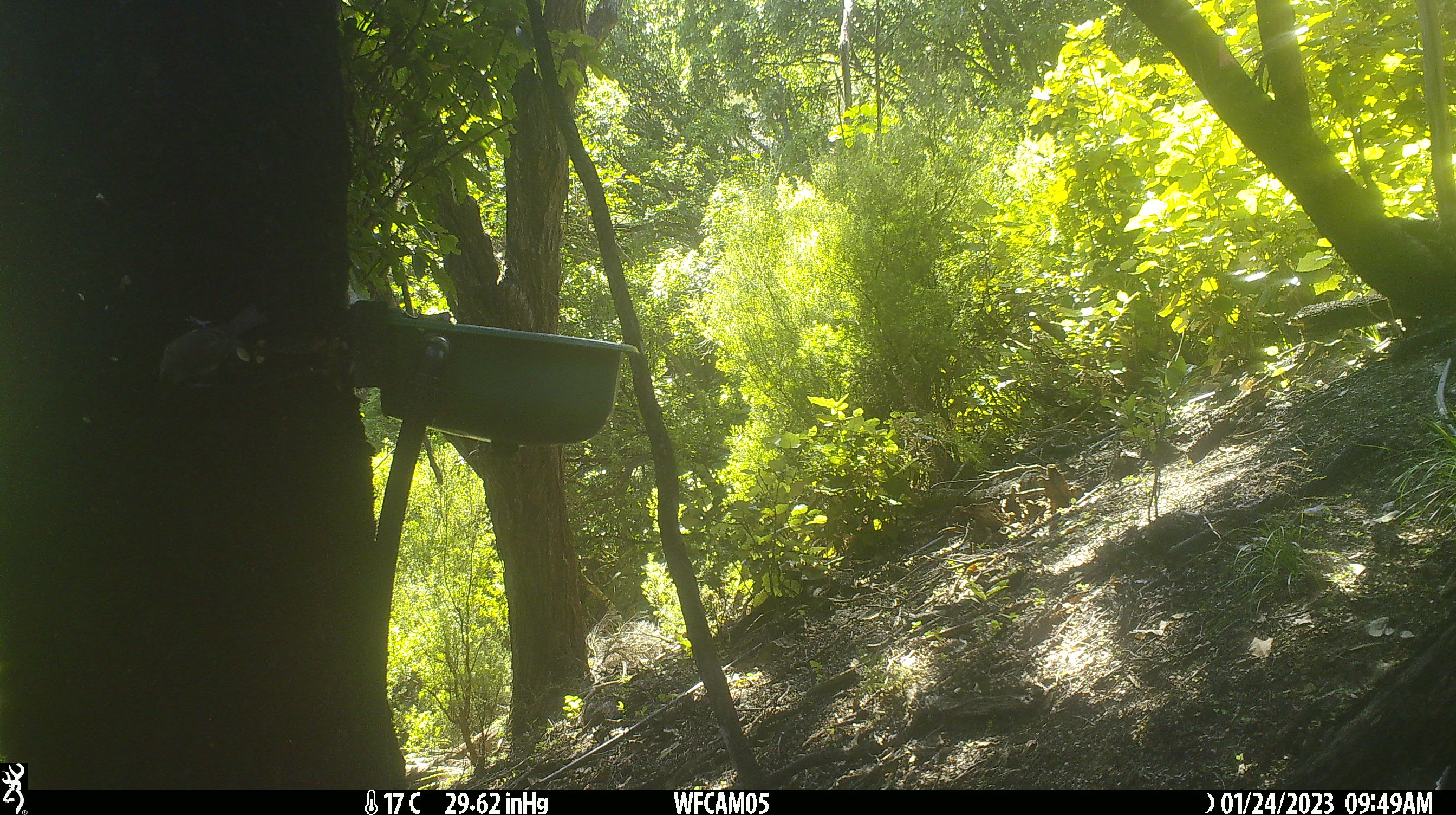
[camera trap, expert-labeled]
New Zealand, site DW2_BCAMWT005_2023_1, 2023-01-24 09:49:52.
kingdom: Animalia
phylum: Chordata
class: Aves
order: Passeriformes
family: Meliphagidae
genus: Anthornis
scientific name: Anthornis melanura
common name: new zealand bellbird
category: bellbird